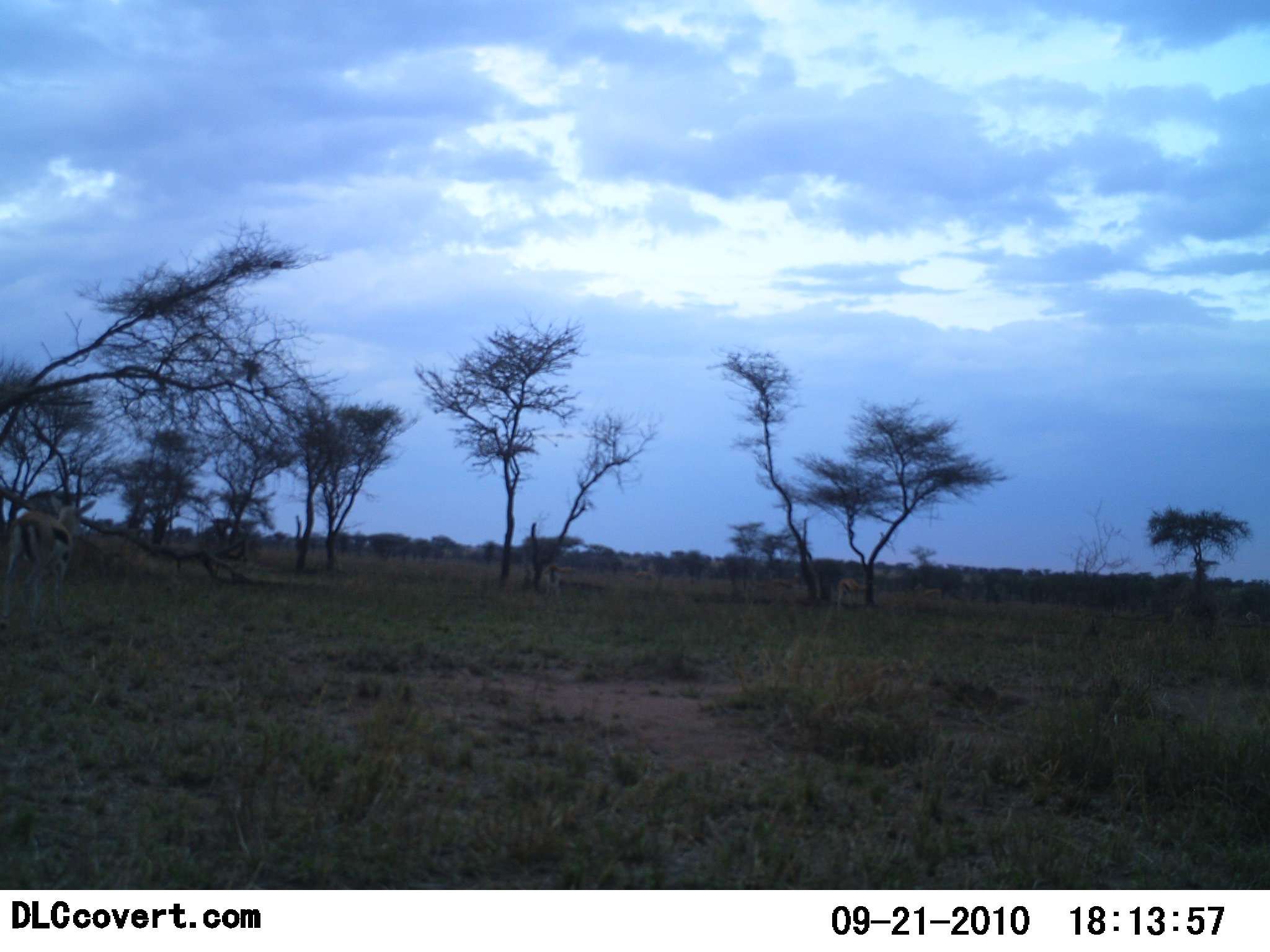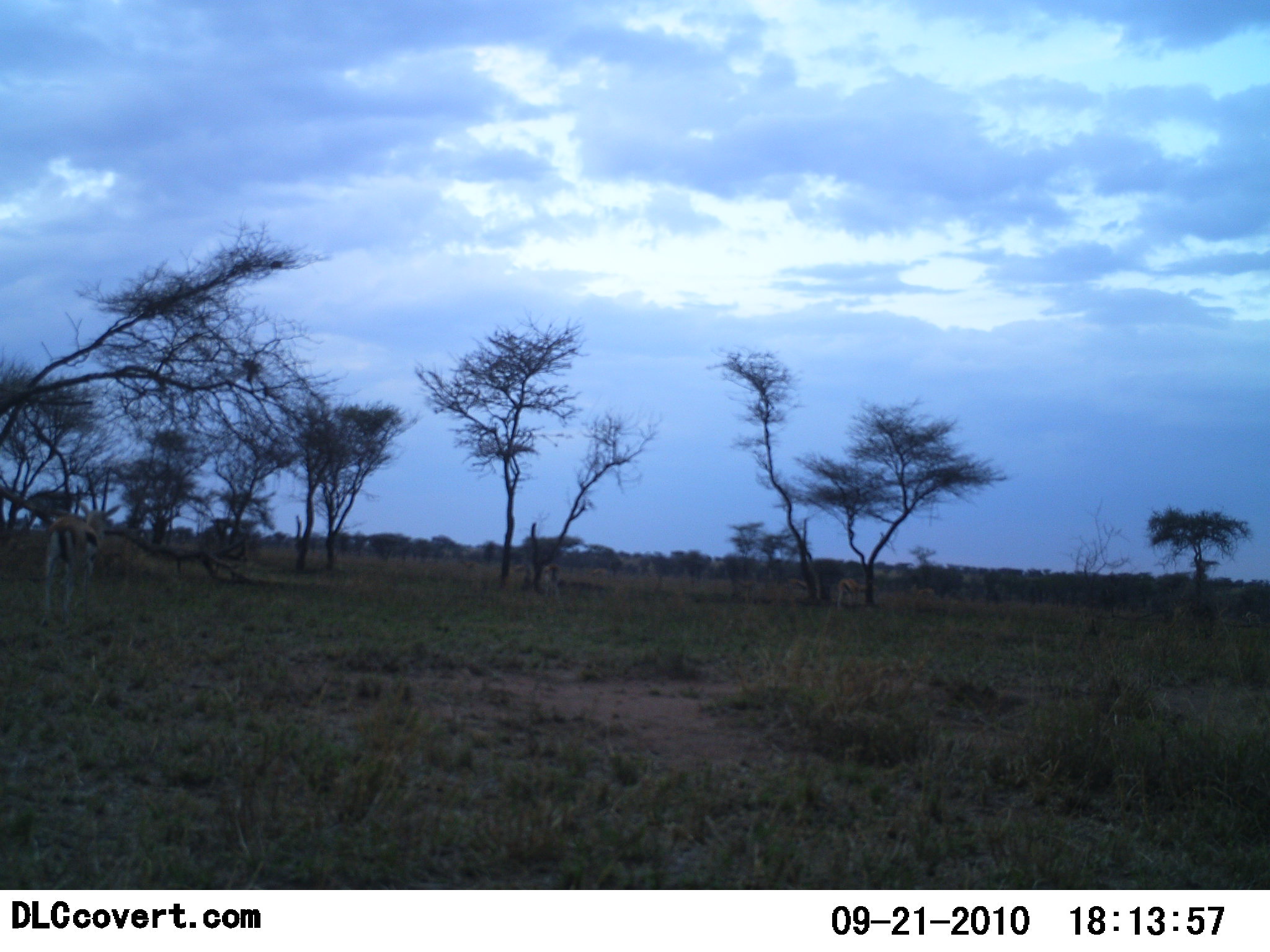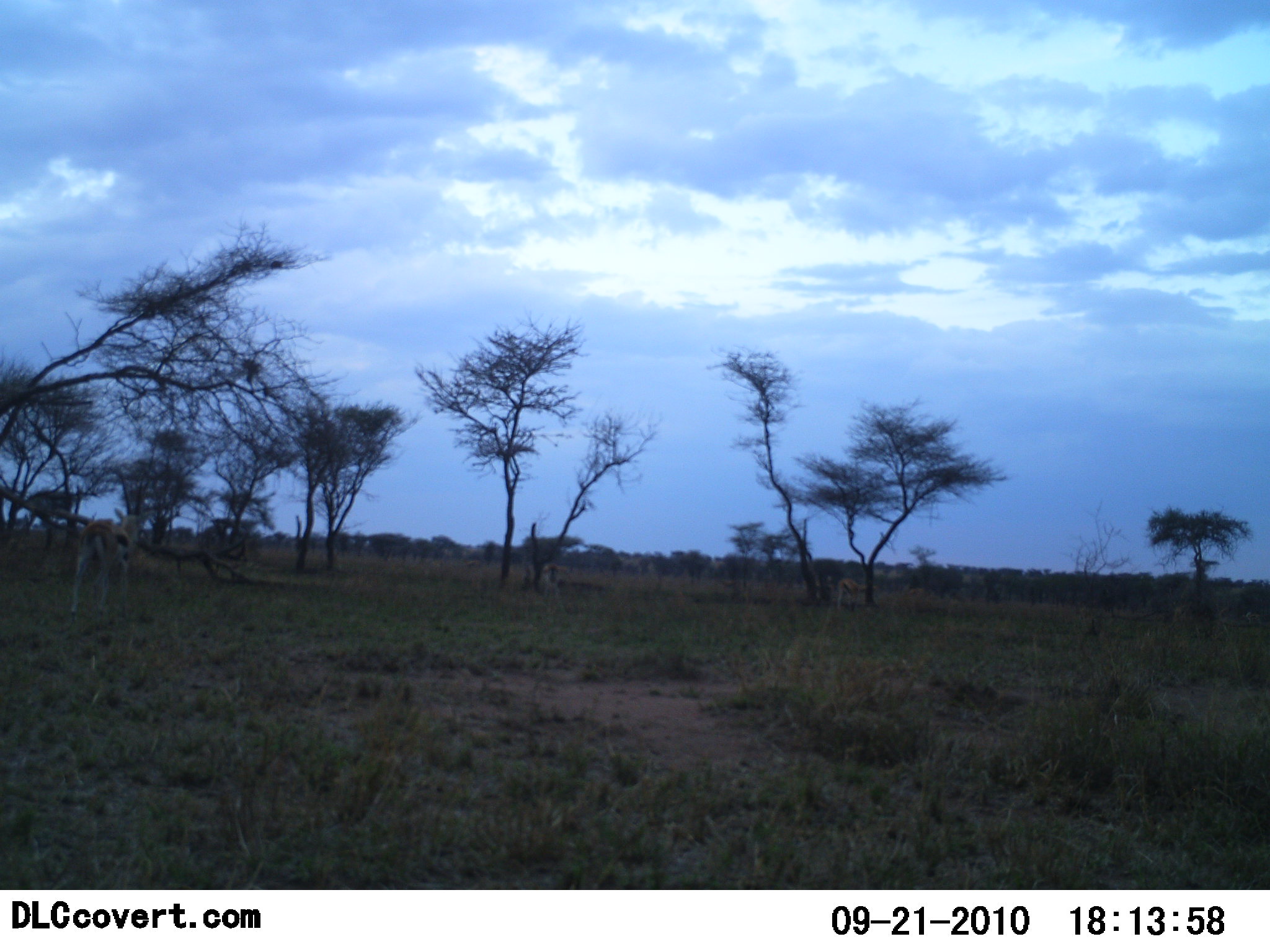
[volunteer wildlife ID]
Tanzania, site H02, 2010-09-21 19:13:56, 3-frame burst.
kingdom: Animalia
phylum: Chordata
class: Mammalia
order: Artiodactyla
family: Bovidae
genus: Eudorcas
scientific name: Eudorcas thomsonii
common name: thomson's gazelle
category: gazellethomsons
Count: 1.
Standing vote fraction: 7%.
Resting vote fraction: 0%.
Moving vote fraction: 100%.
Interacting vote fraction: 0%.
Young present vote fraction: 0%.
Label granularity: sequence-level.